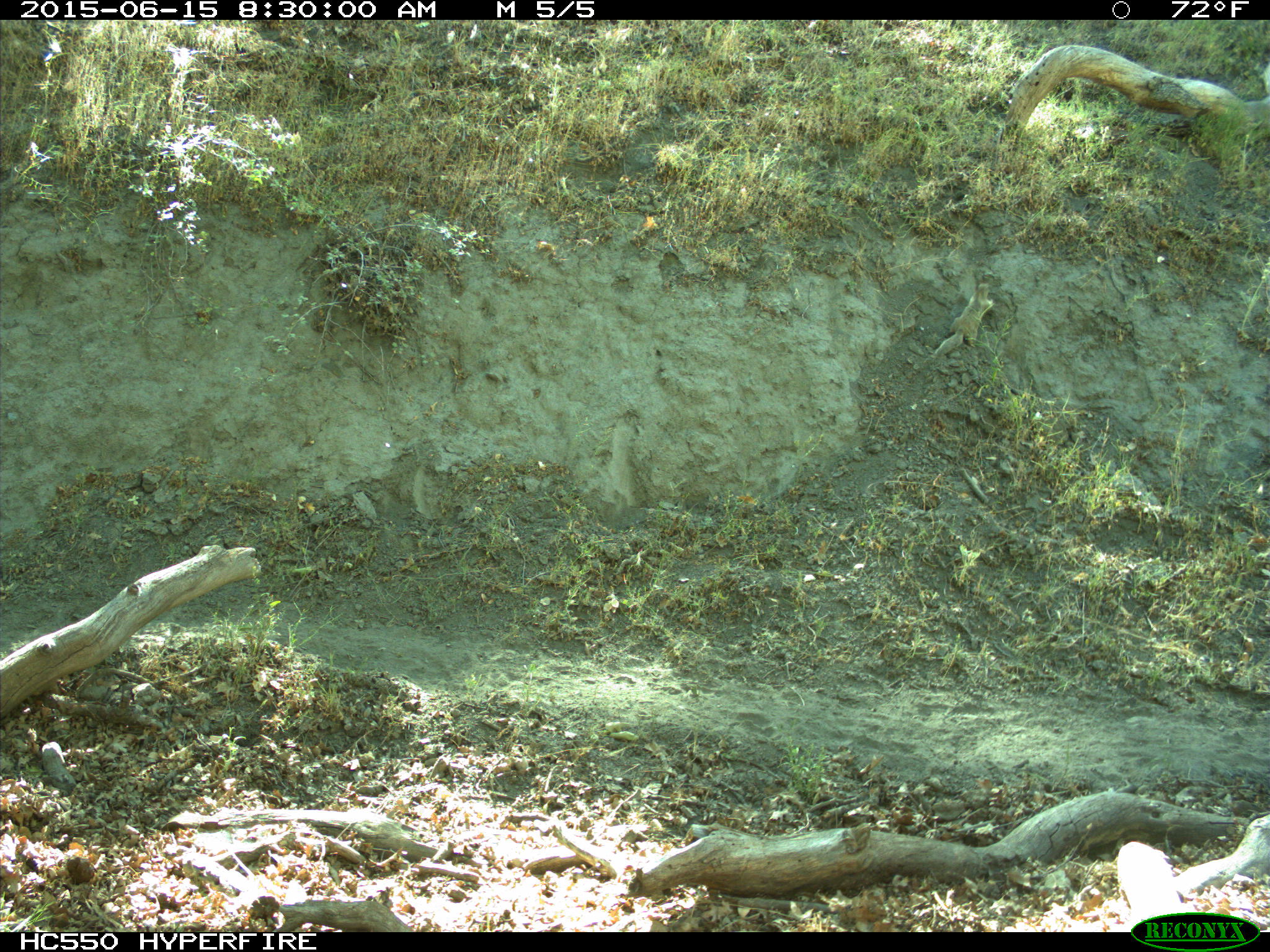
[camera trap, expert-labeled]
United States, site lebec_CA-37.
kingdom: Animalia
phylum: Chordata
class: Mammalia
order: Rodentia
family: Sciuridae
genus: Otospermophilus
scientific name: Otospermophilus beecheyi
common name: california ground squirrel